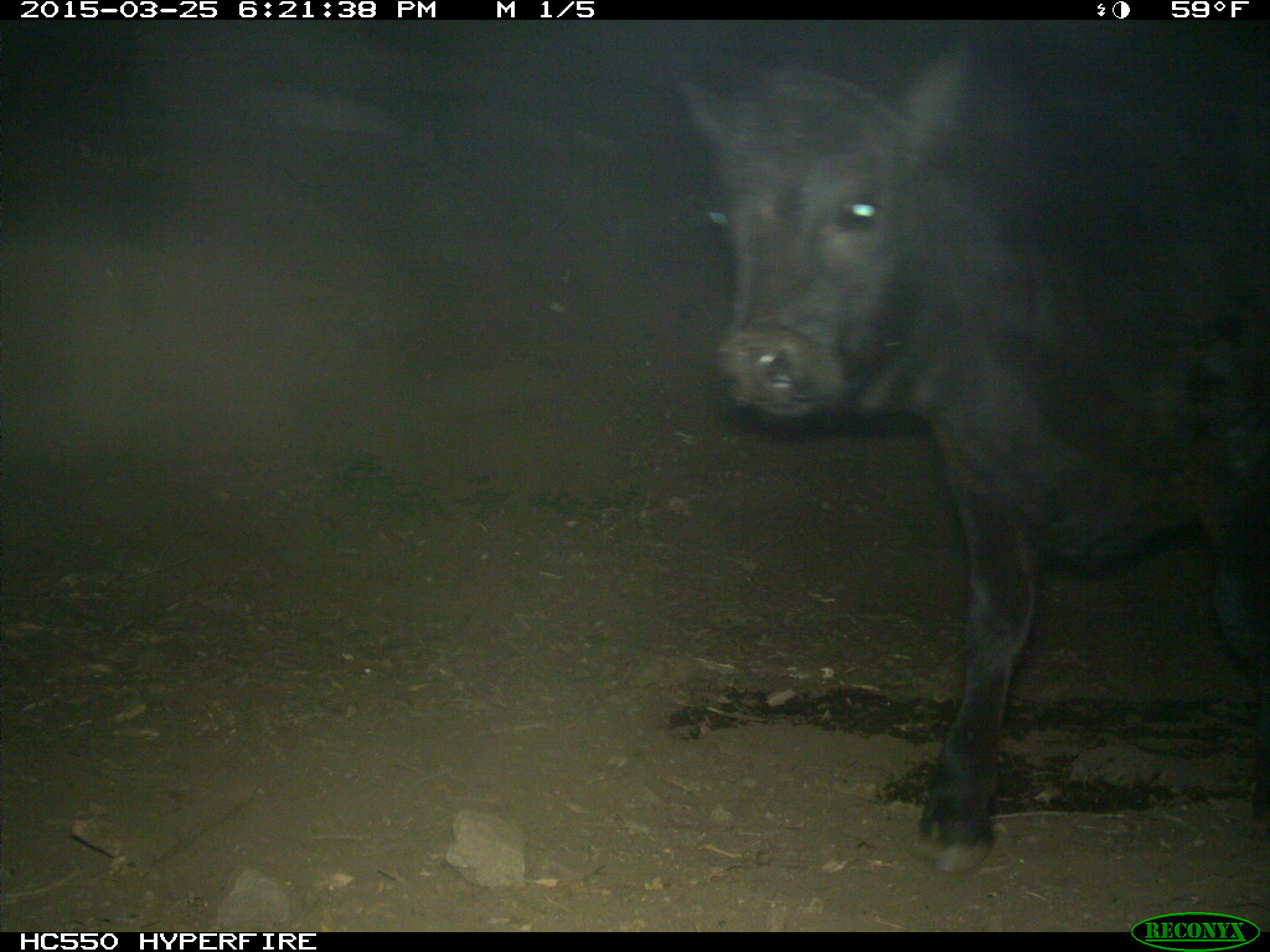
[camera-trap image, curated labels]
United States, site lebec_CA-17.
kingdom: Animalia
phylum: Chordata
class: Mammalia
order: Artiodactyla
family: Bovidae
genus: Bos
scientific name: Bos taurus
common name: domestic cow